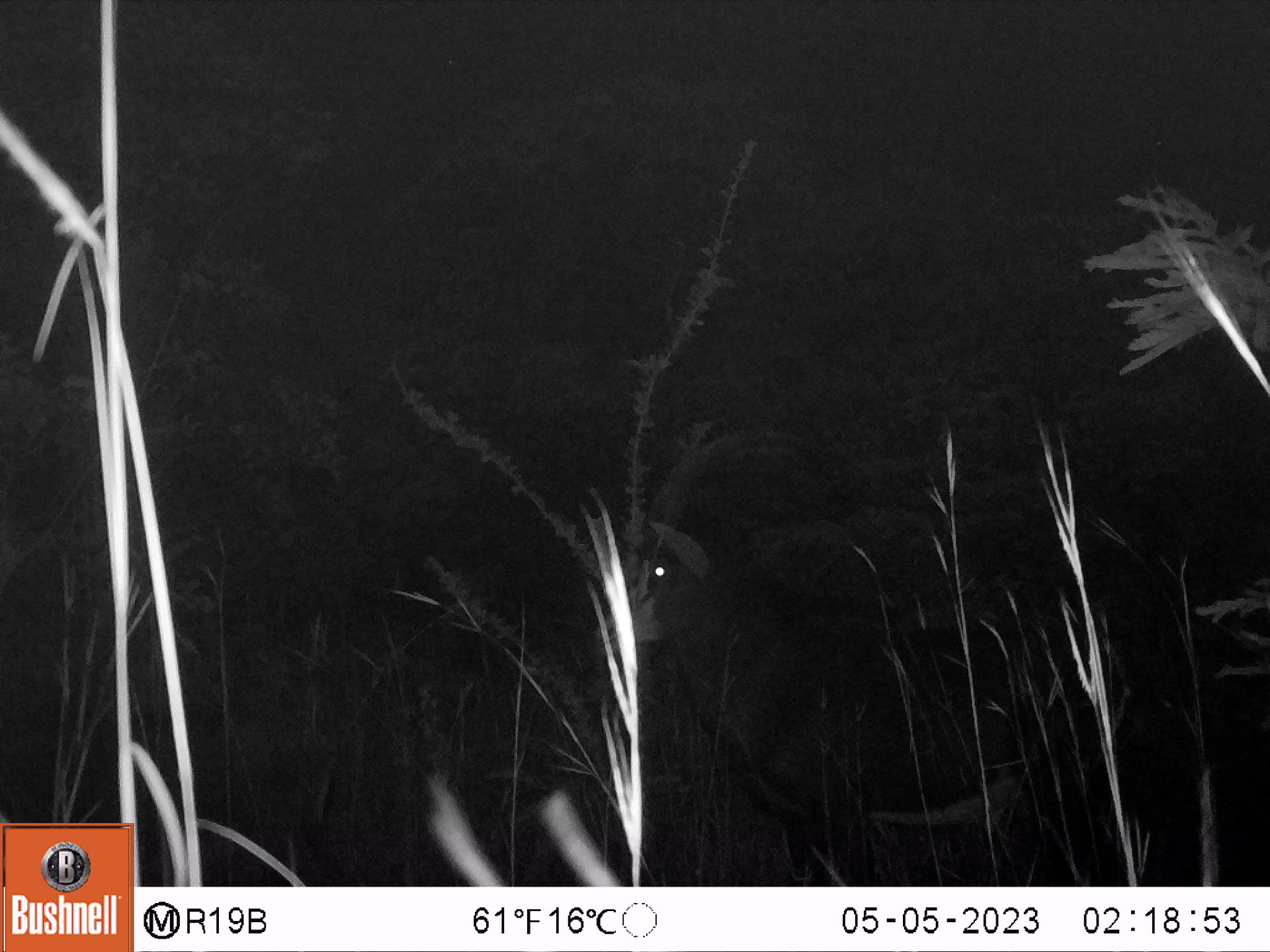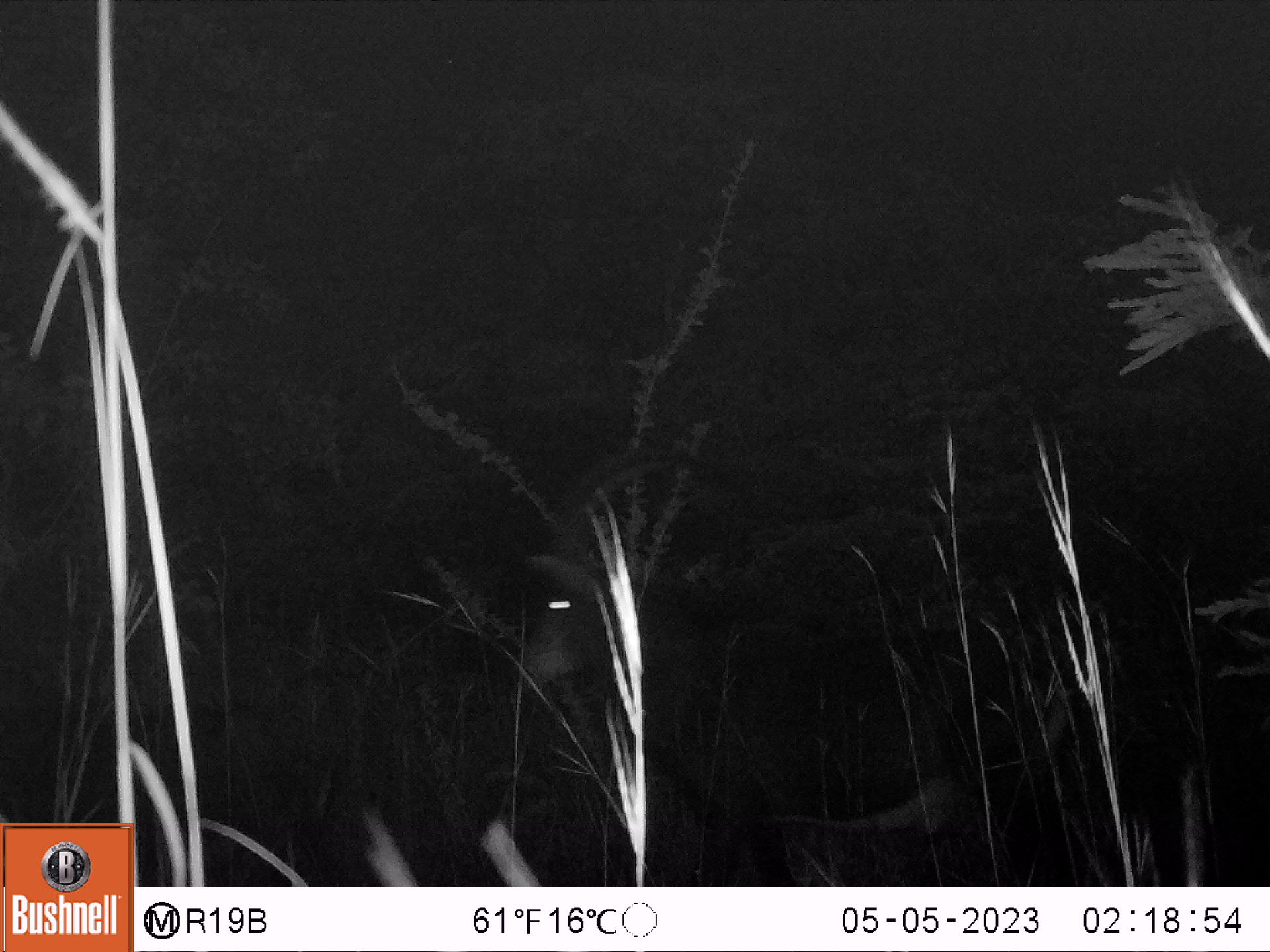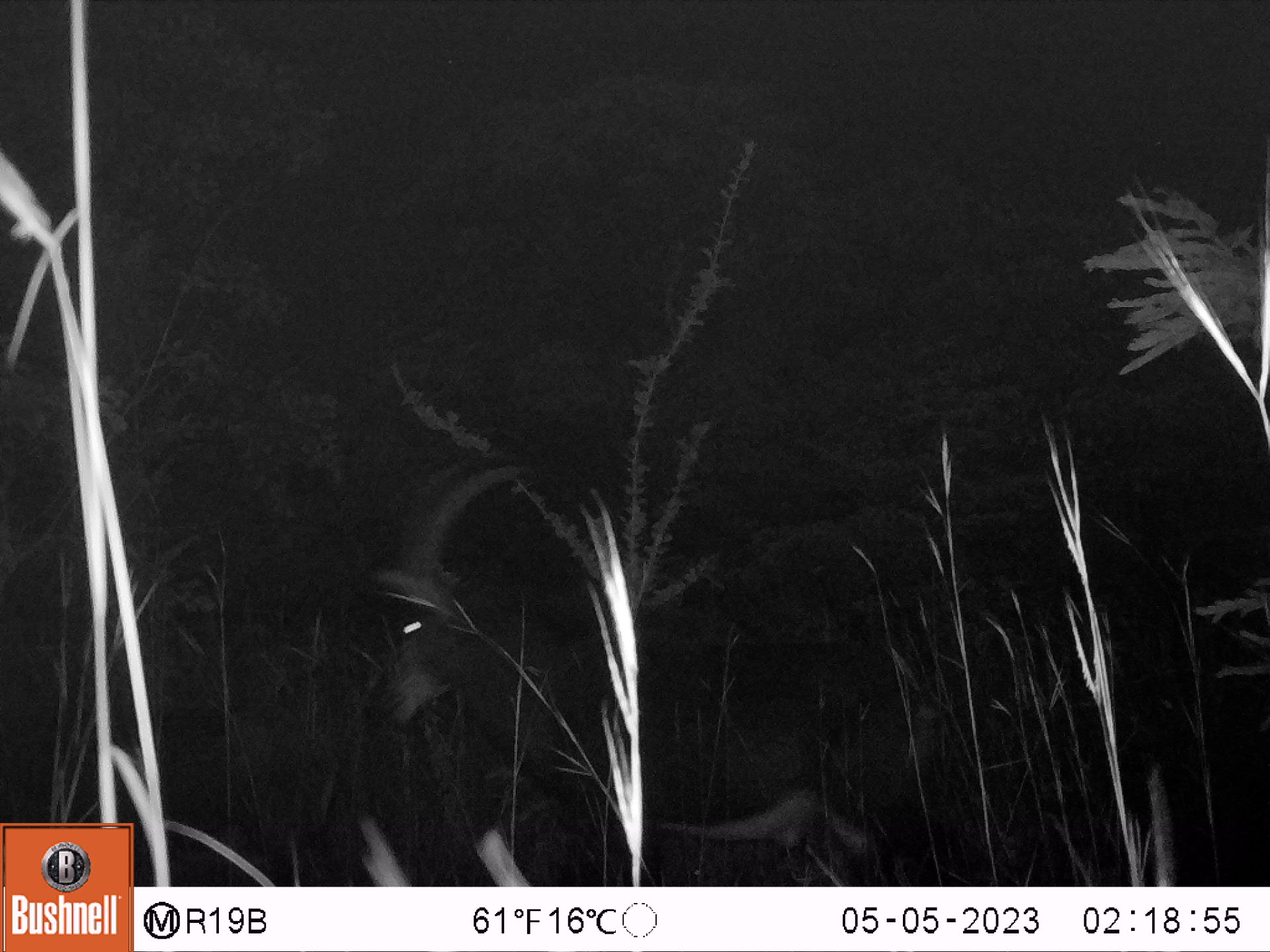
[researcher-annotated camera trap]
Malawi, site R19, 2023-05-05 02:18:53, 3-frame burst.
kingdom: Animalia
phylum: Chordata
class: Mammalia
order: Artiodactyla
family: Bovidae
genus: Hippotragus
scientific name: Hippotragus niger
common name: sable antelope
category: sable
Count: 1.